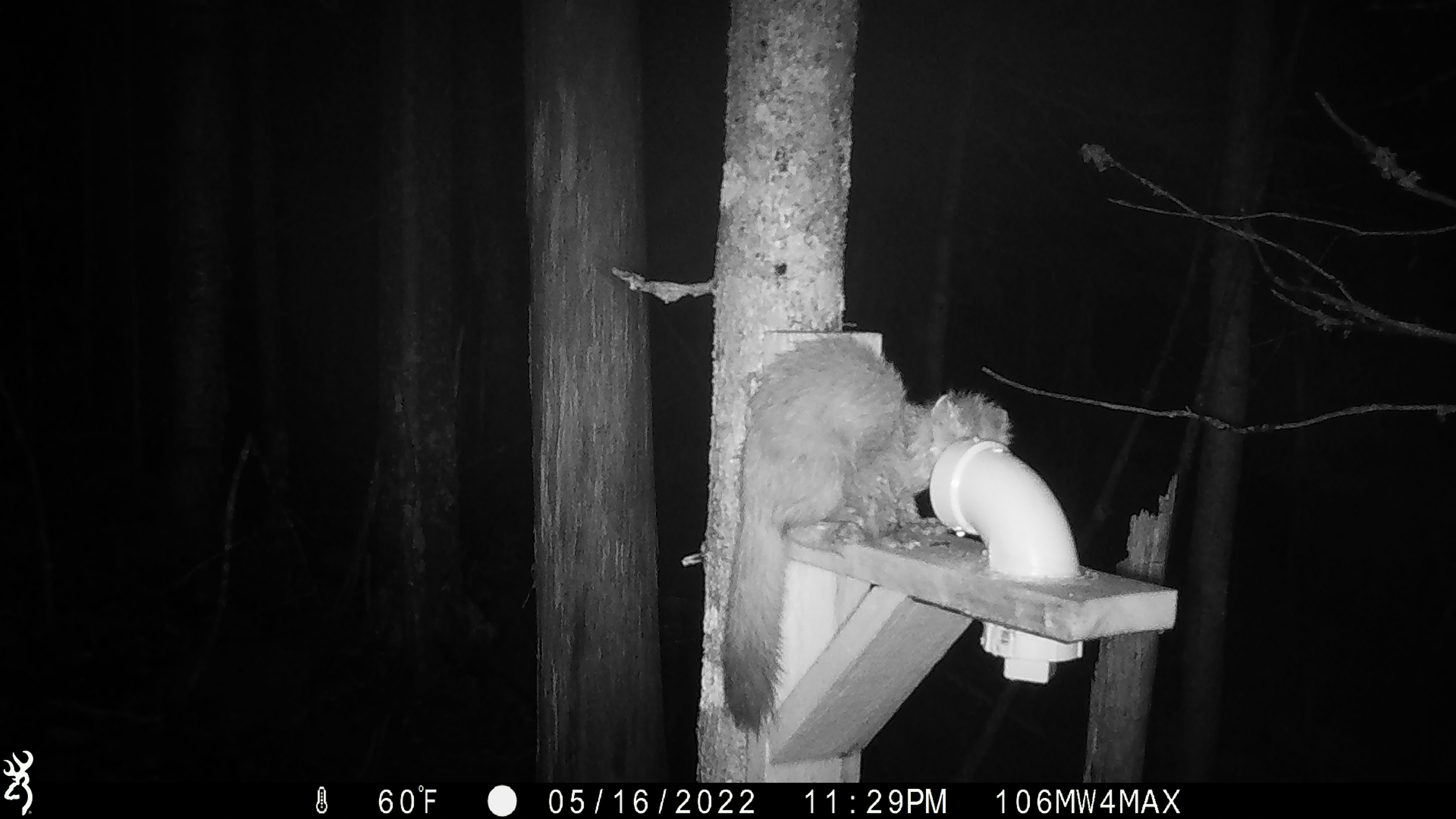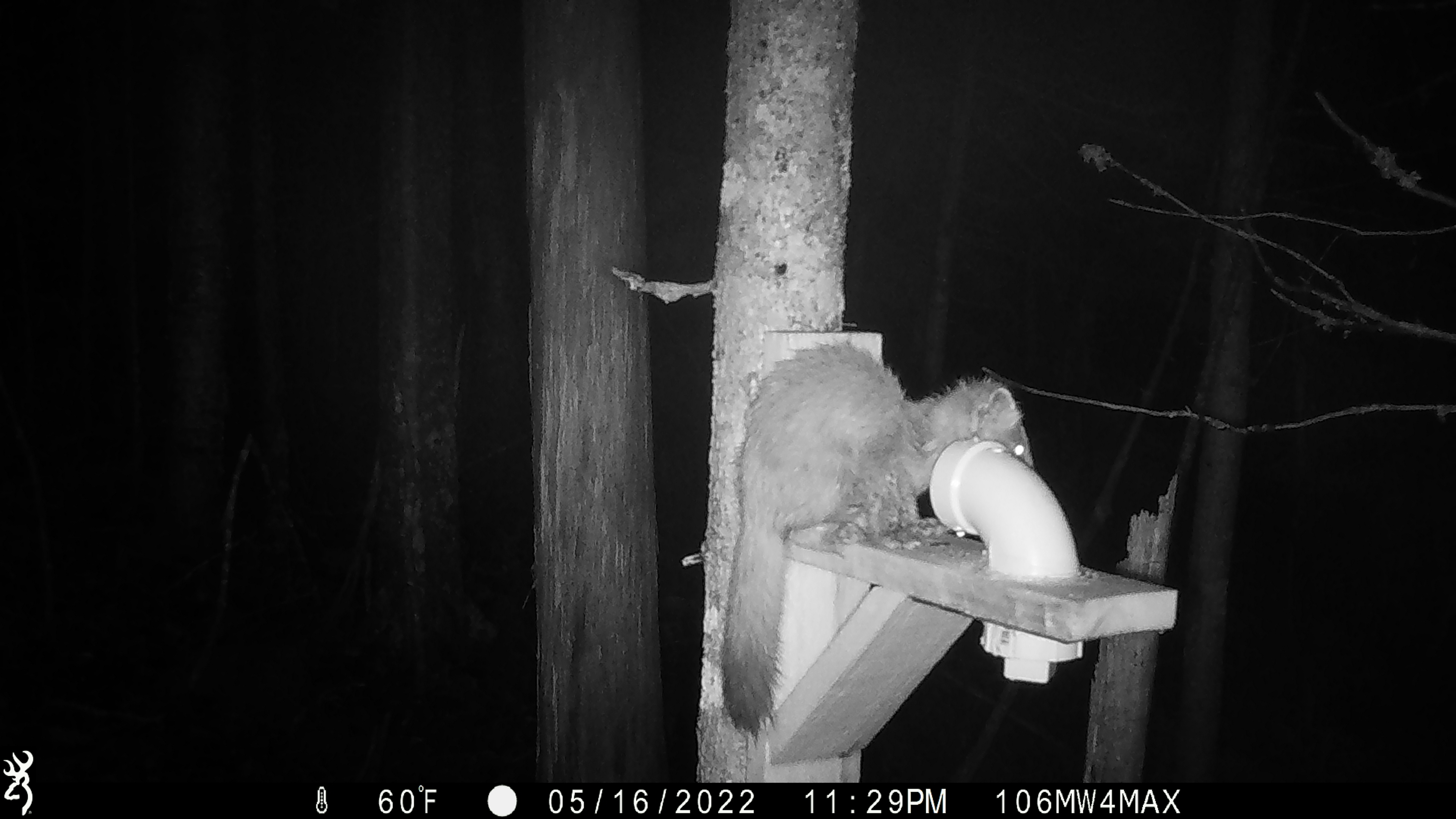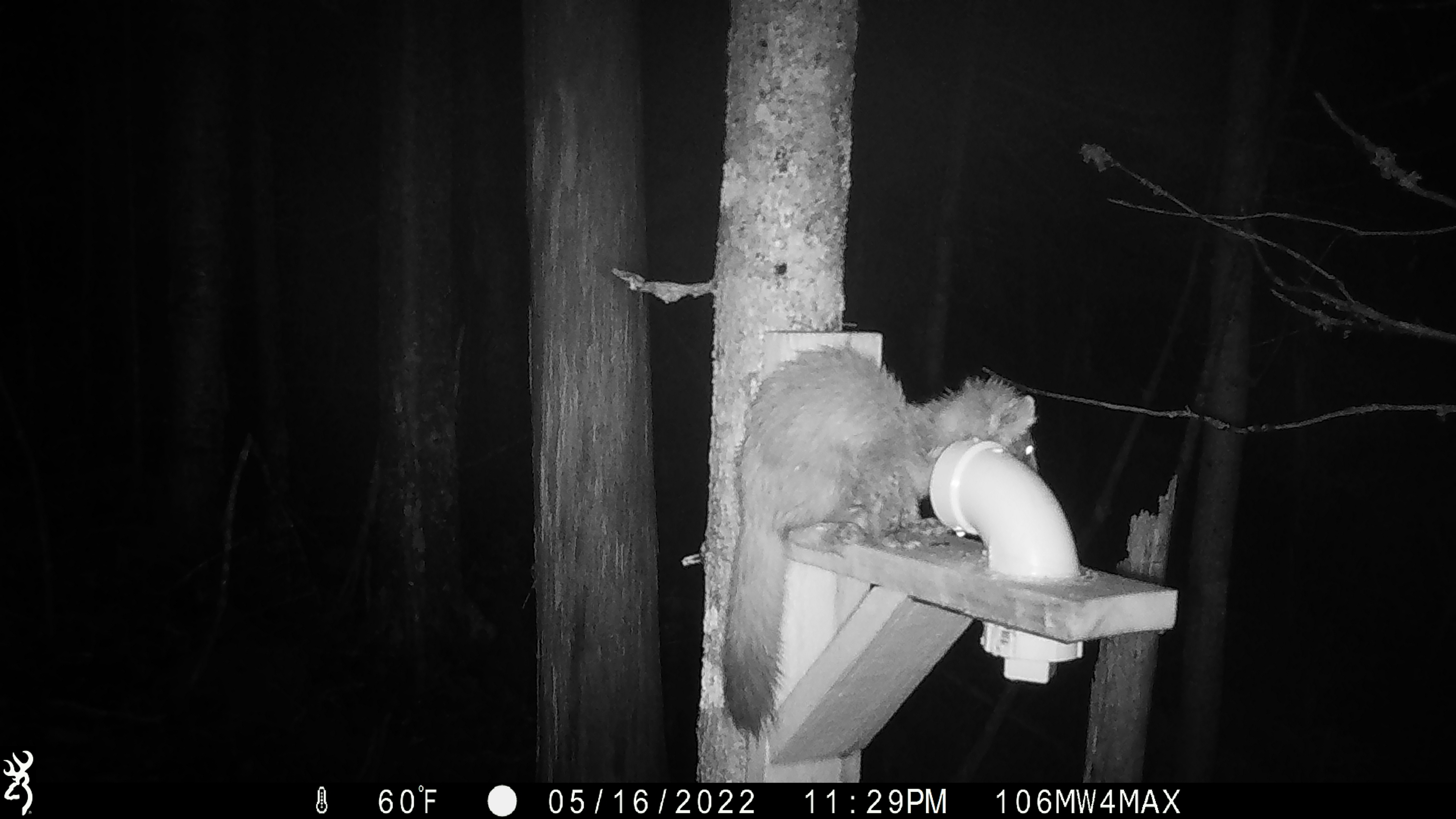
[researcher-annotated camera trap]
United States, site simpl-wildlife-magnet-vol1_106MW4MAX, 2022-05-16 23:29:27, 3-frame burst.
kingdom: Animalia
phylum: Chordata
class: Mammalia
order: Carnivora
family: Mustelidae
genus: Martes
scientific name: Martes americana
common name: american marten